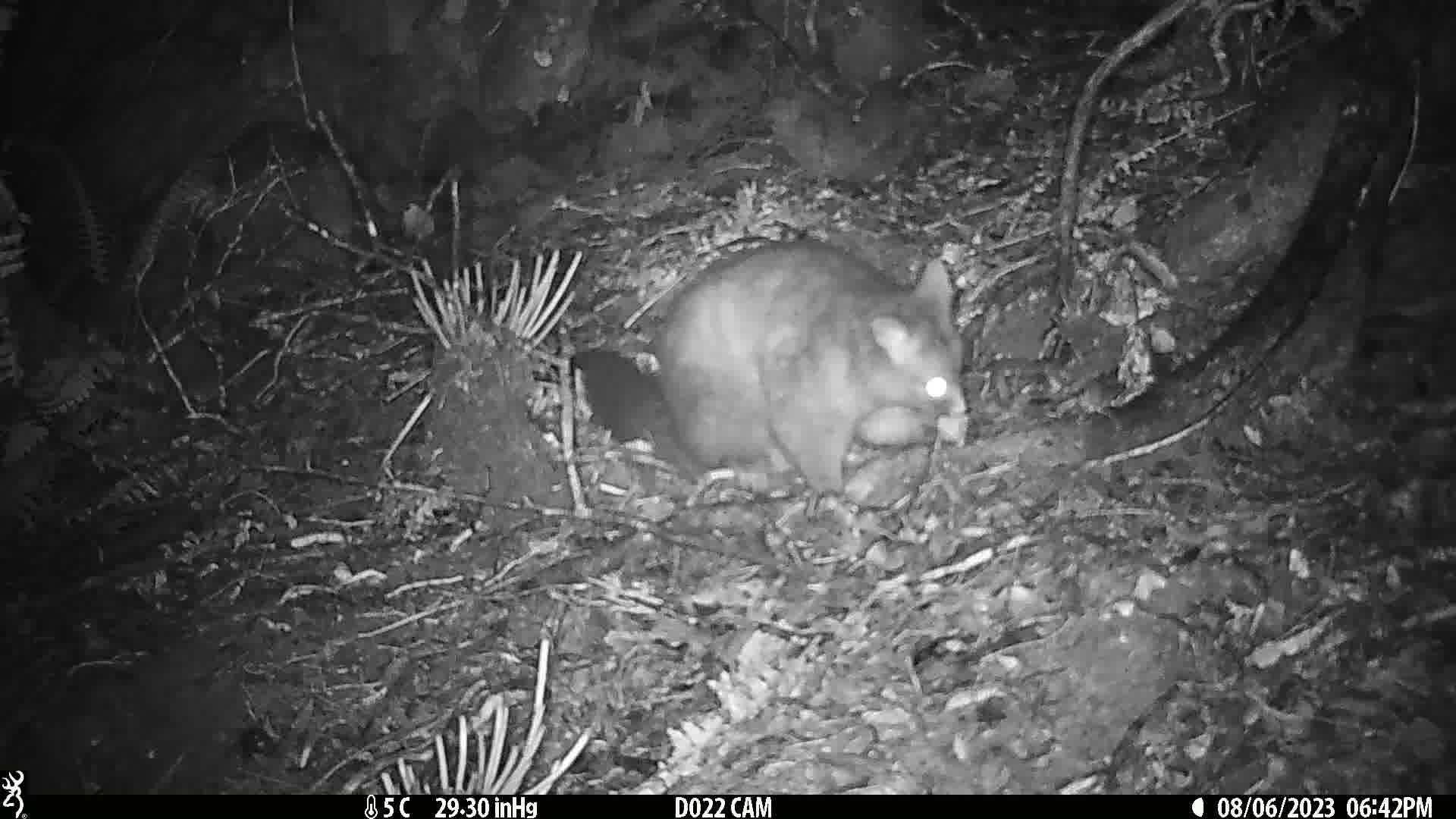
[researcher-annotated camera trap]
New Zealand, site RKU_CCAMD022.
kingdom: Animalia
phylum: Chordata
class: Mammalia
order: Diprotodontia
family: Phalangeridae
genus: Trichosurus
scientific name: Trichosurus vulpecula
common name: common brushtail possum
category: possum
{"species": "possum (common brushtail possum) (Trichosurus vulpecula)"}